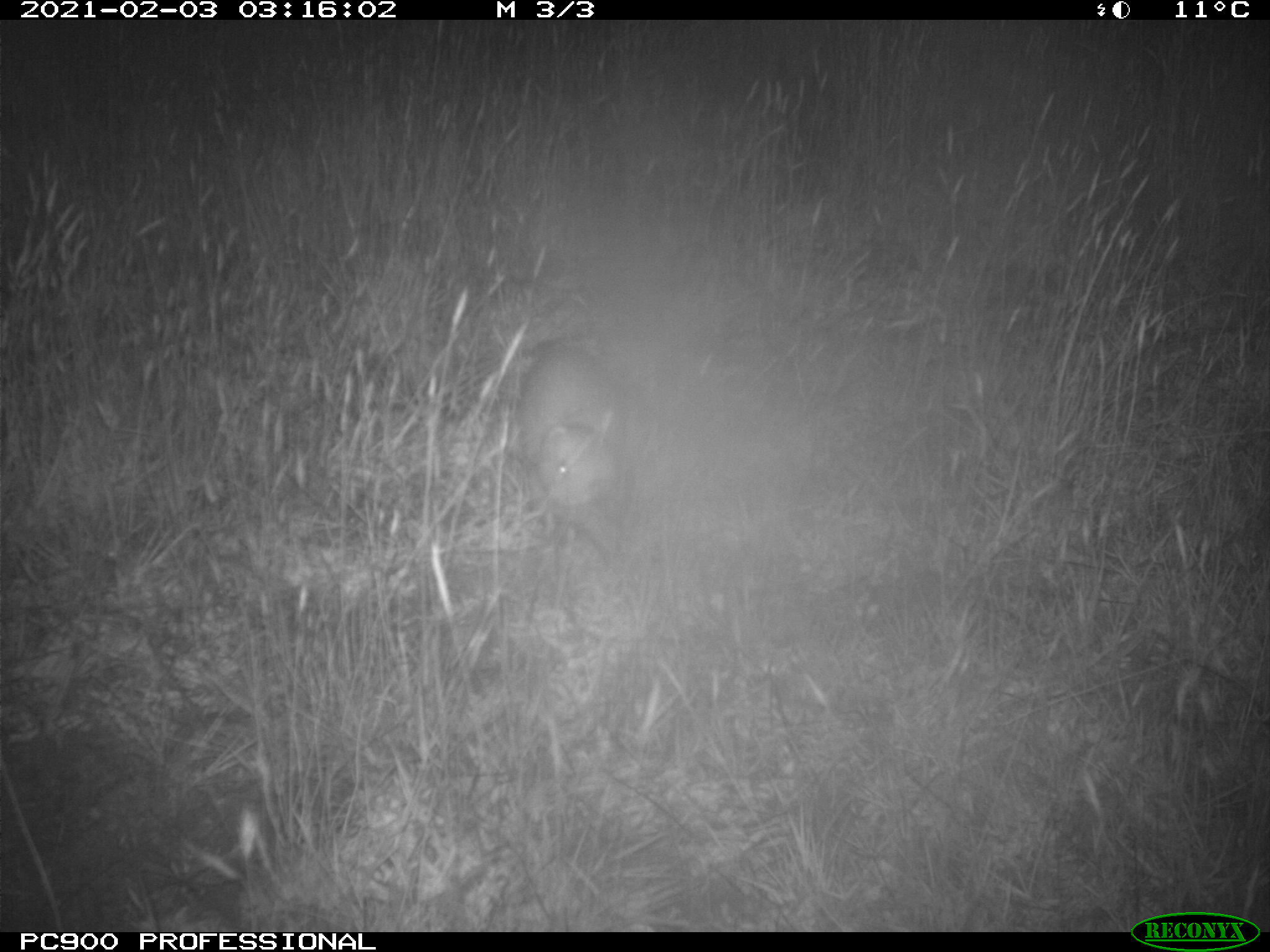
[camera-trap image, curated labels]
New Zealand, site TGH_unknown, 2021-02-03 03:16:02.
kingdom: Animalia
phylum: Chordata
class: Mammalia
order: Carnivora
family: Mustelidae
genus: Mustela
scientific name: Mustela furo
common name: ferret